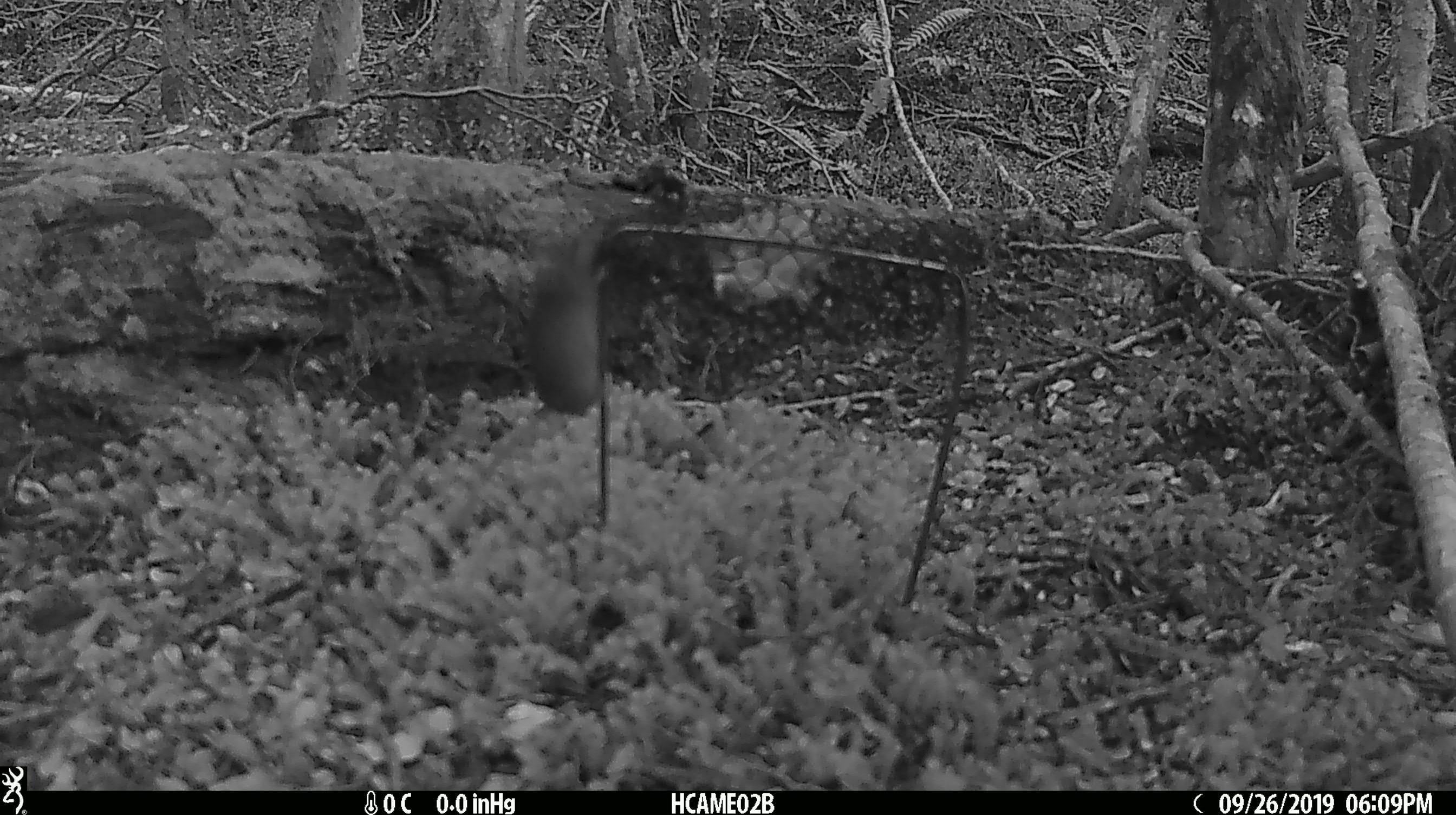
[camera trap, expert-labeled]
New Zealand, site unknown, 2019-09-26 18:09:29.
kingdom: Animalia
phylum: Chordata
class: Mammalia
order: Rodentia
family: Muridae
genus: Mus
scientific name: Mus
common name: mouse